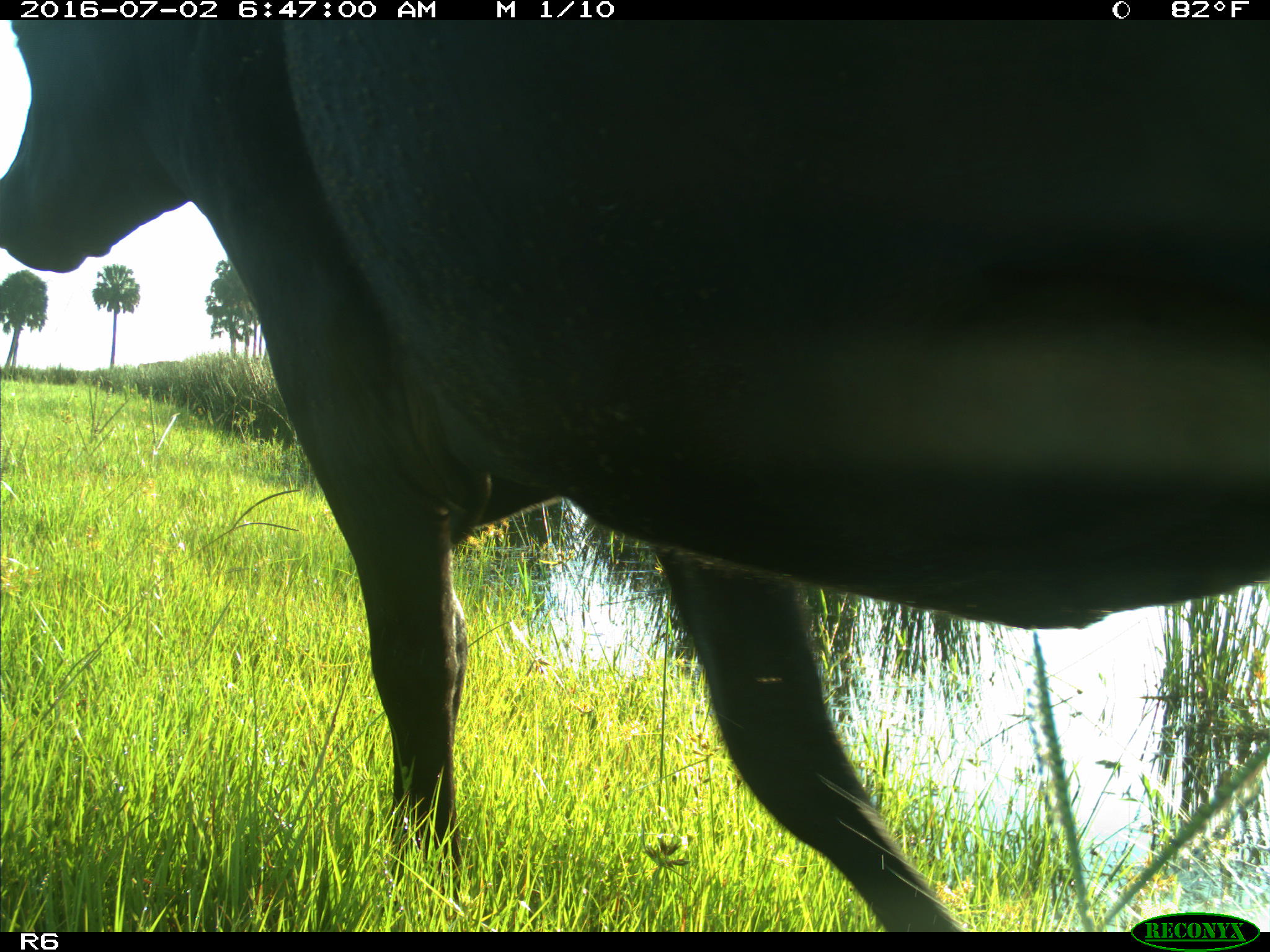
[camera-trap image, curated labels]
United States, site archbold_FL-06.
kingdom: Animalia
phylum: Chordata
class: Mammalia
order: Artiodactyla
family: Bovidae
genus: Bos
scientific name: Bos taurus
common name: domestic cow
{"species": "Bos taurus (domestic cow)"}